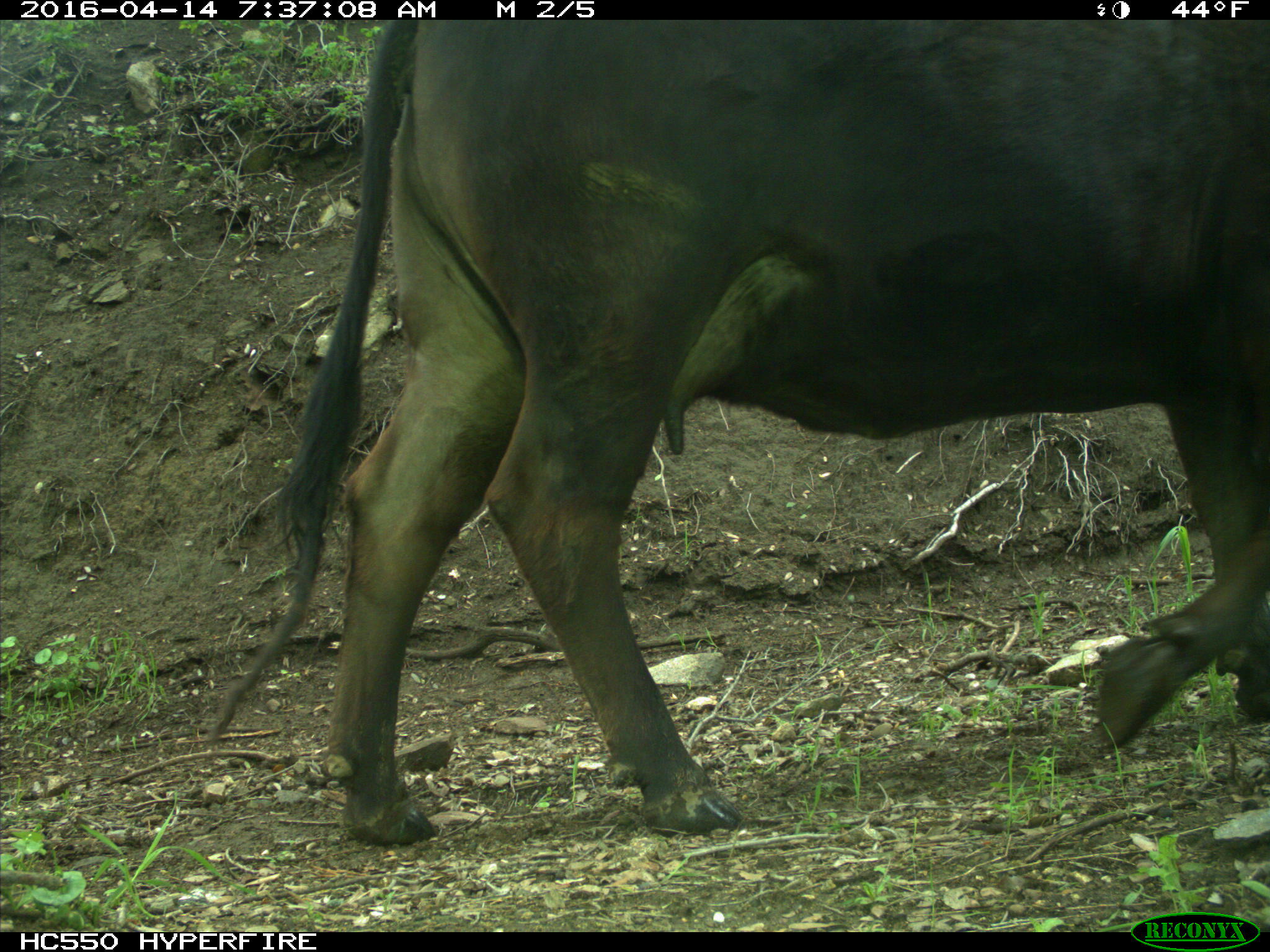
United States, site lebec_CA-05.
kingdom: Animalia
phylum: Chordata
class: Mammalia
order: Artiodactyla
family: Bovidae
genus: Bos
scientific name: Bos taurus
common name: domestic cow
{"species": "Bos taurus (domestic cow)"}